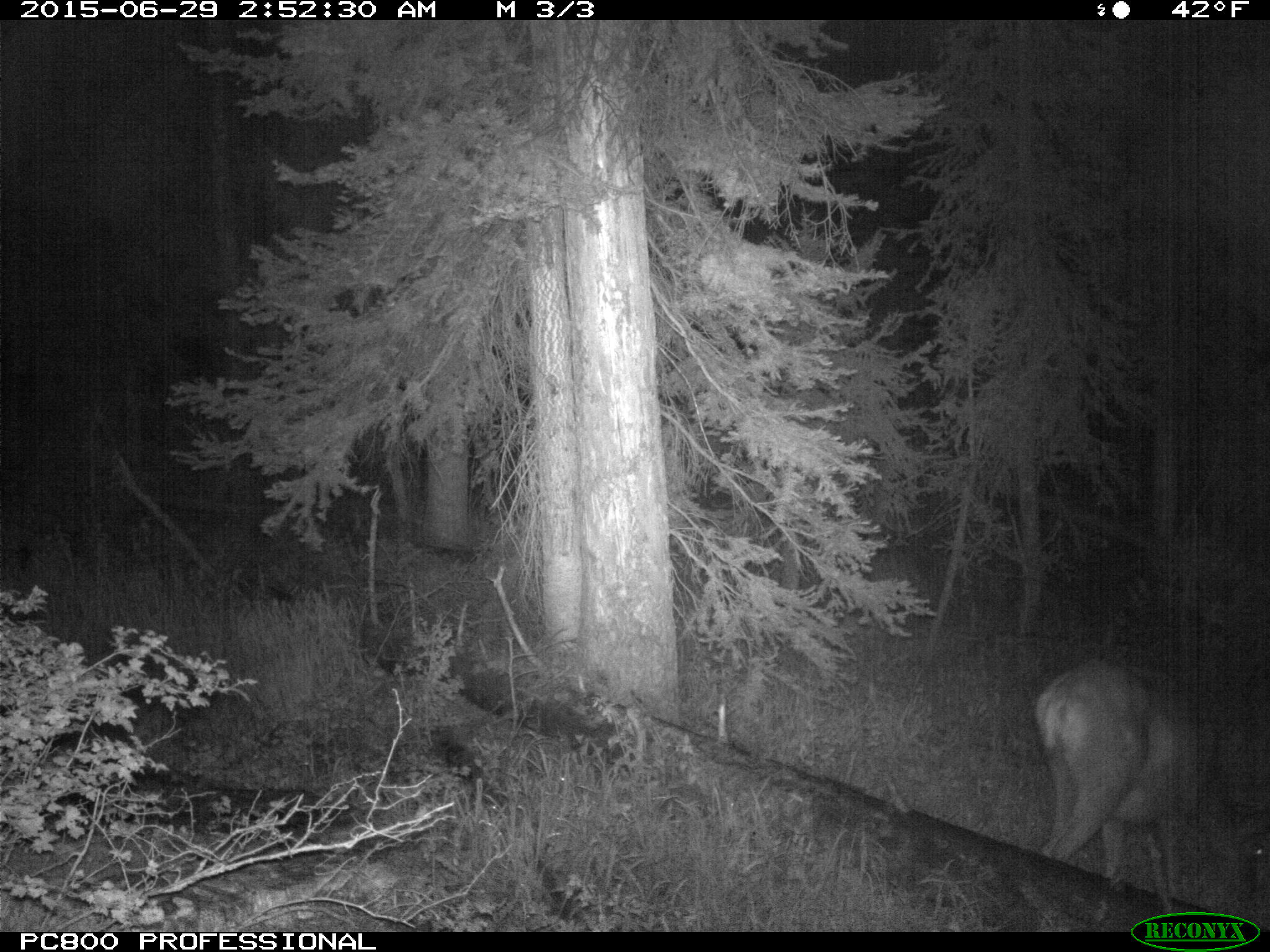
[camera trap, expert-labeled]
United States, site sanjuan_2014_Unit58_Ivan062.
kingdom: Animalia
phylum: Chordata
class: Mammalia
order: Artiodactyla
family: Cervidae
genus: Odocoileus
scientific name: Odocoileus hemionus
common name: mule deer